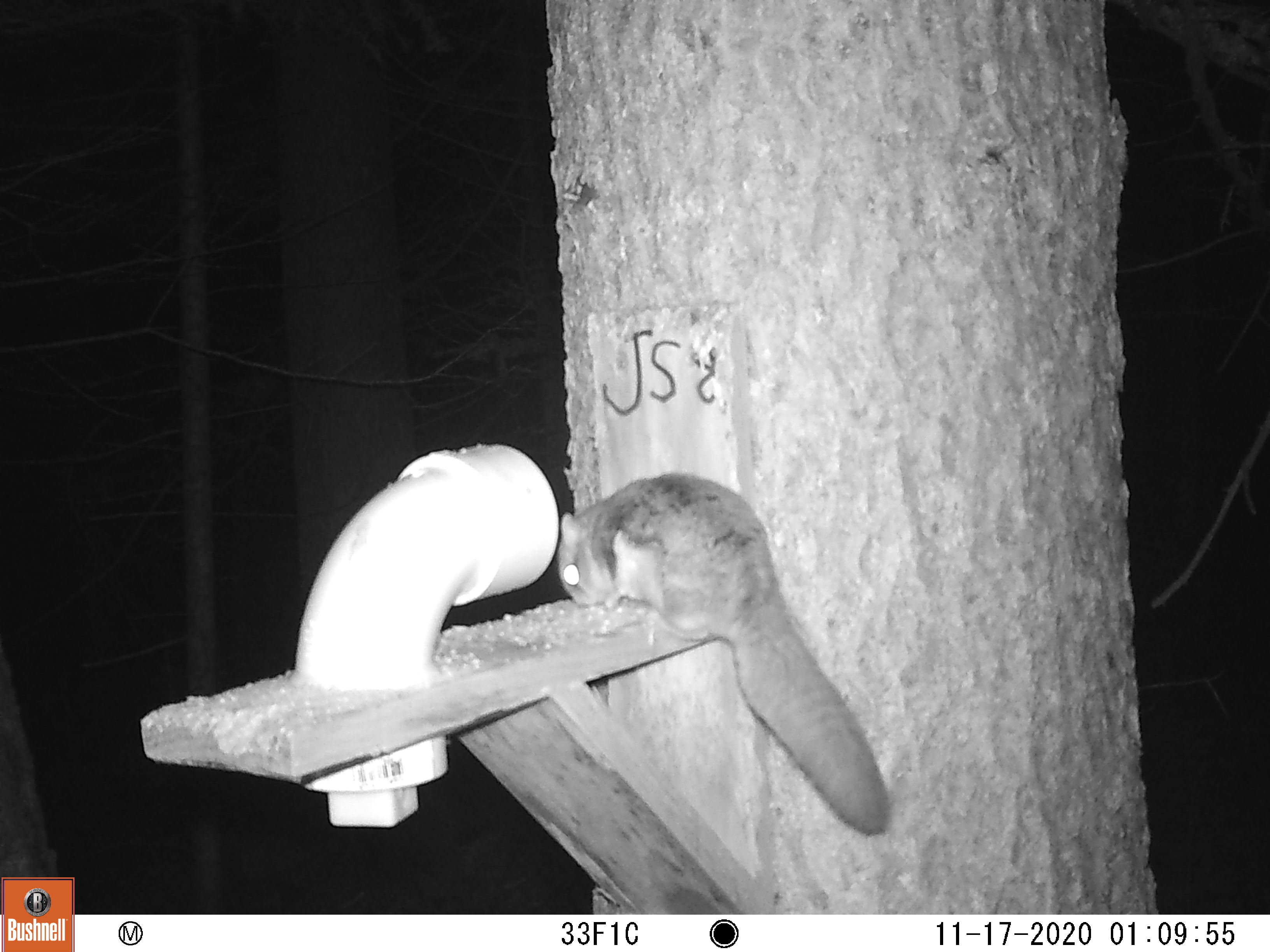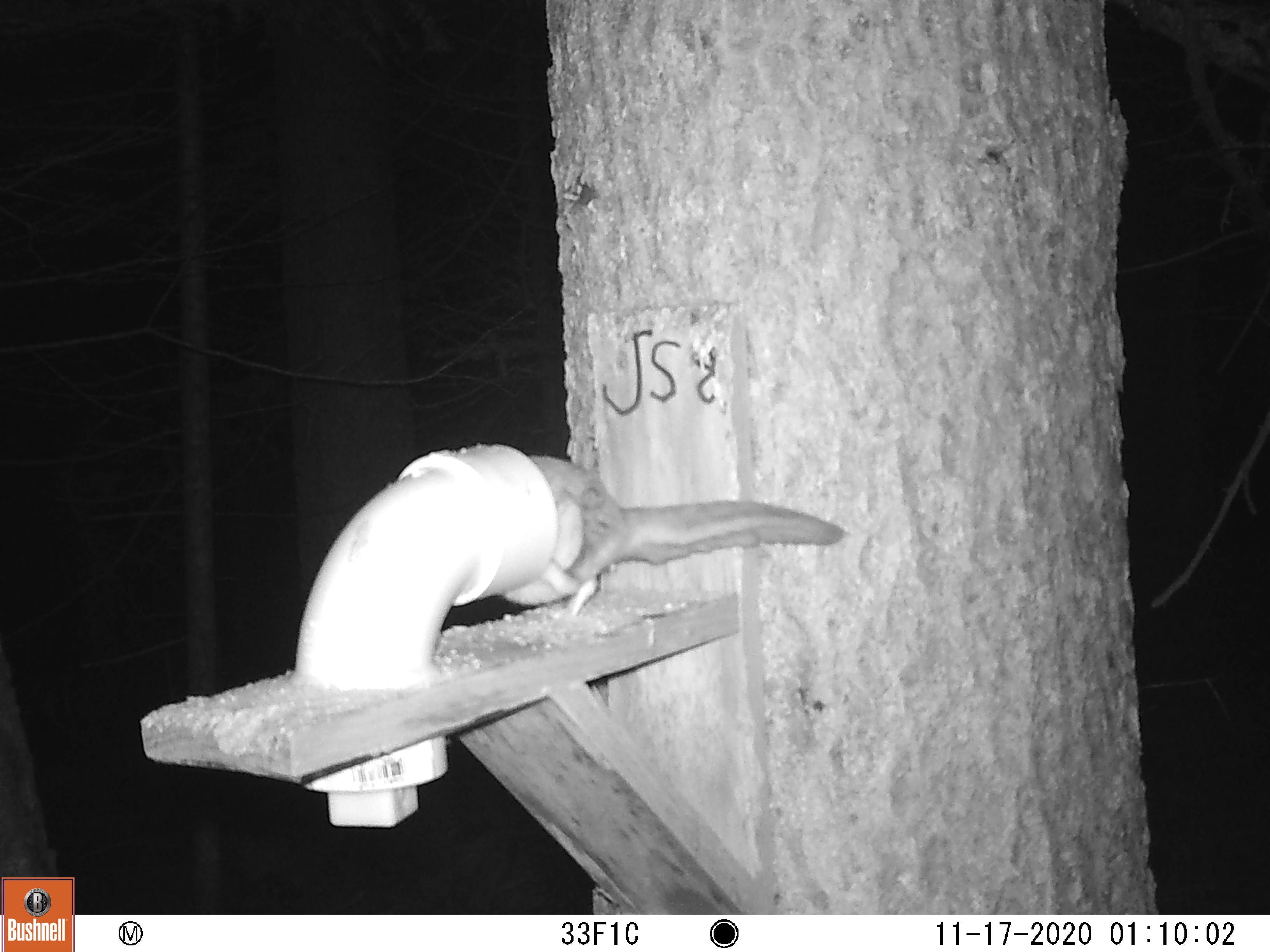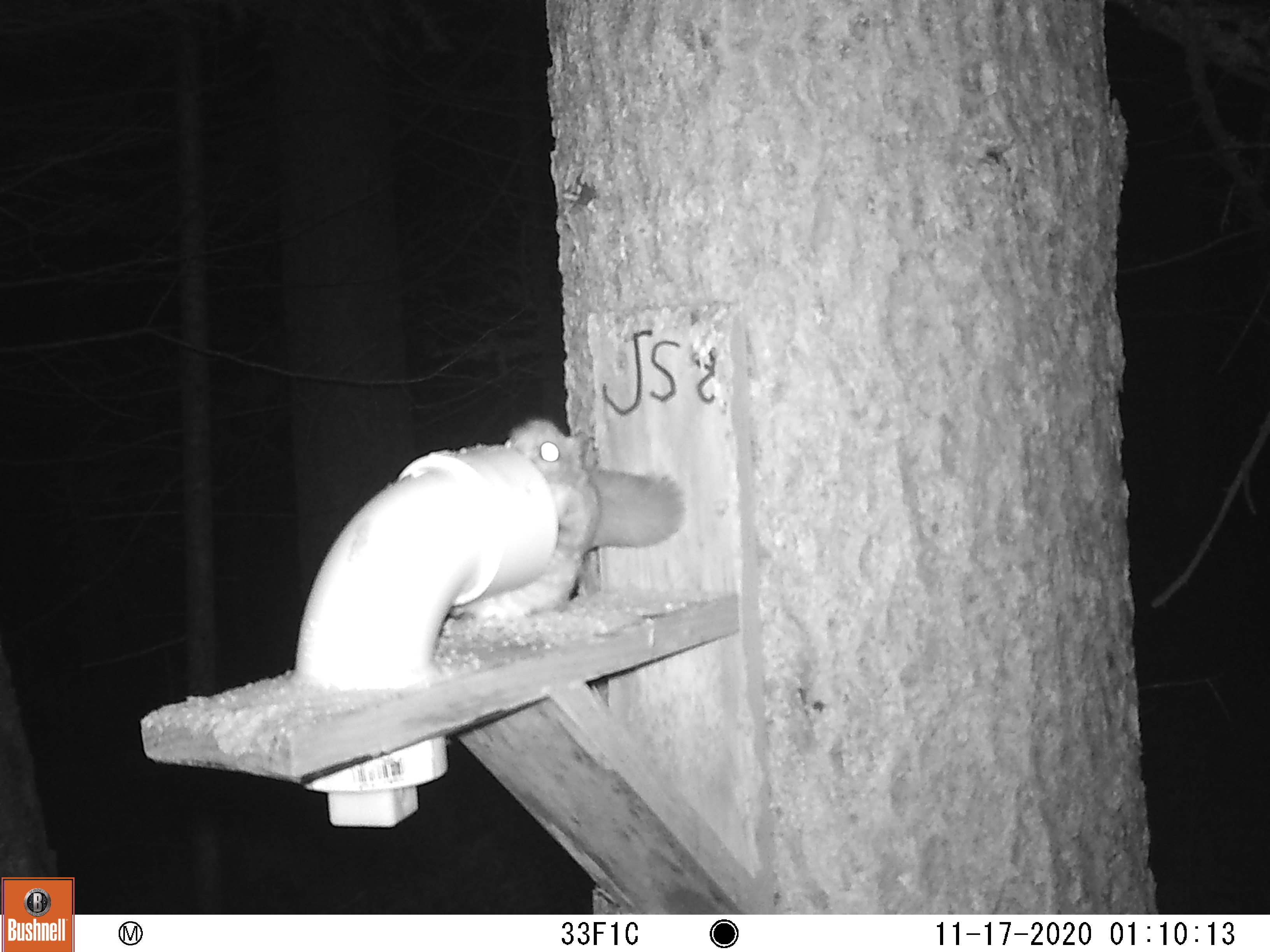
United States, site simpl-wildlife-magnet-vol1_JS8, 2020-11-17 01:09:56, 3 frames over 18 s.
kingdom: Animalia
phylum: Chordata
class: Mammalia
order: Rodentia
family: Sciuridae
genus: Glaucomys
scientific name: Glaucomys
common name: flying squirrel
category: flying squirrel sp.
Flying squirrel sp. (flying squirrel) (Glaucomys).